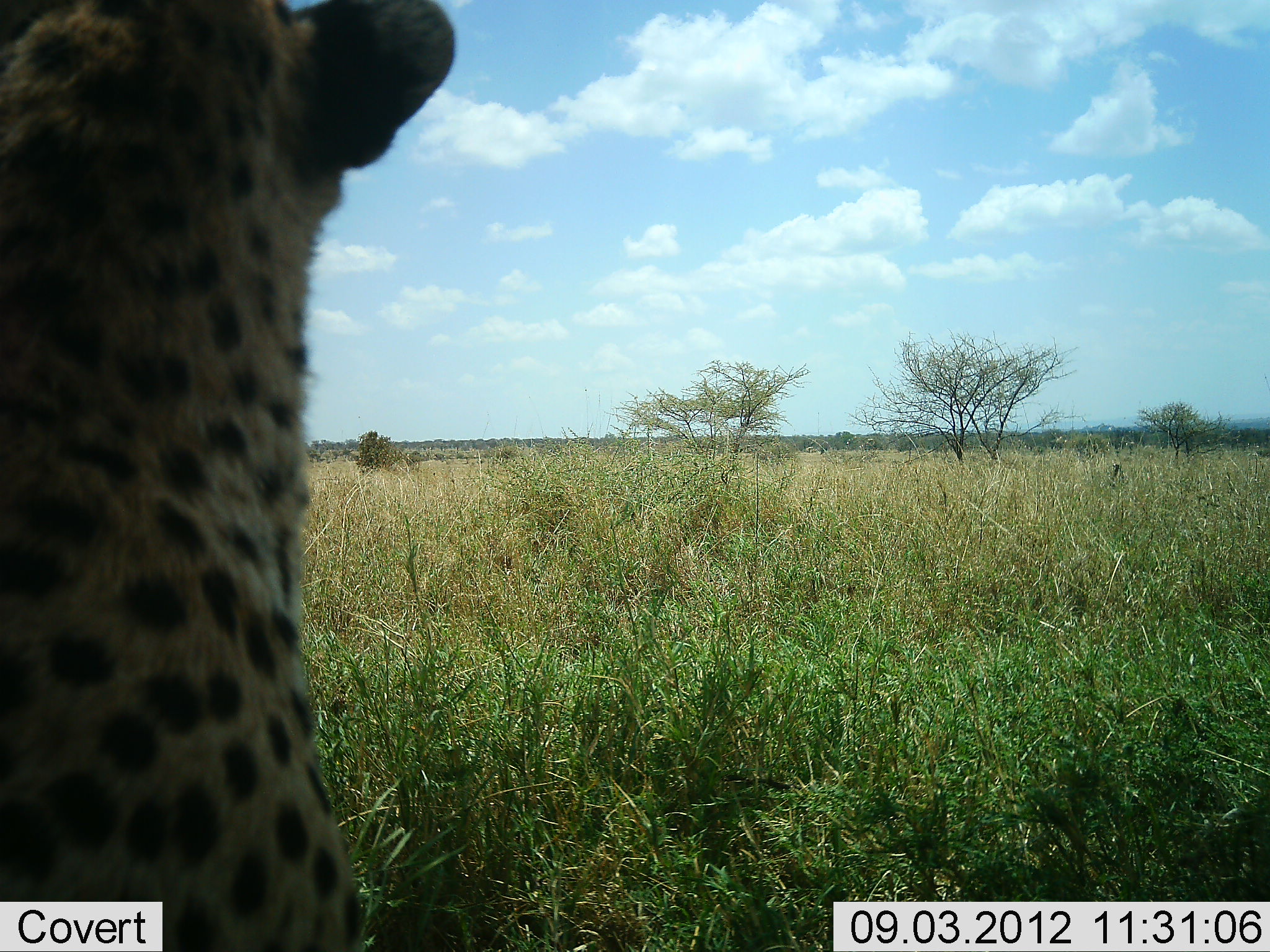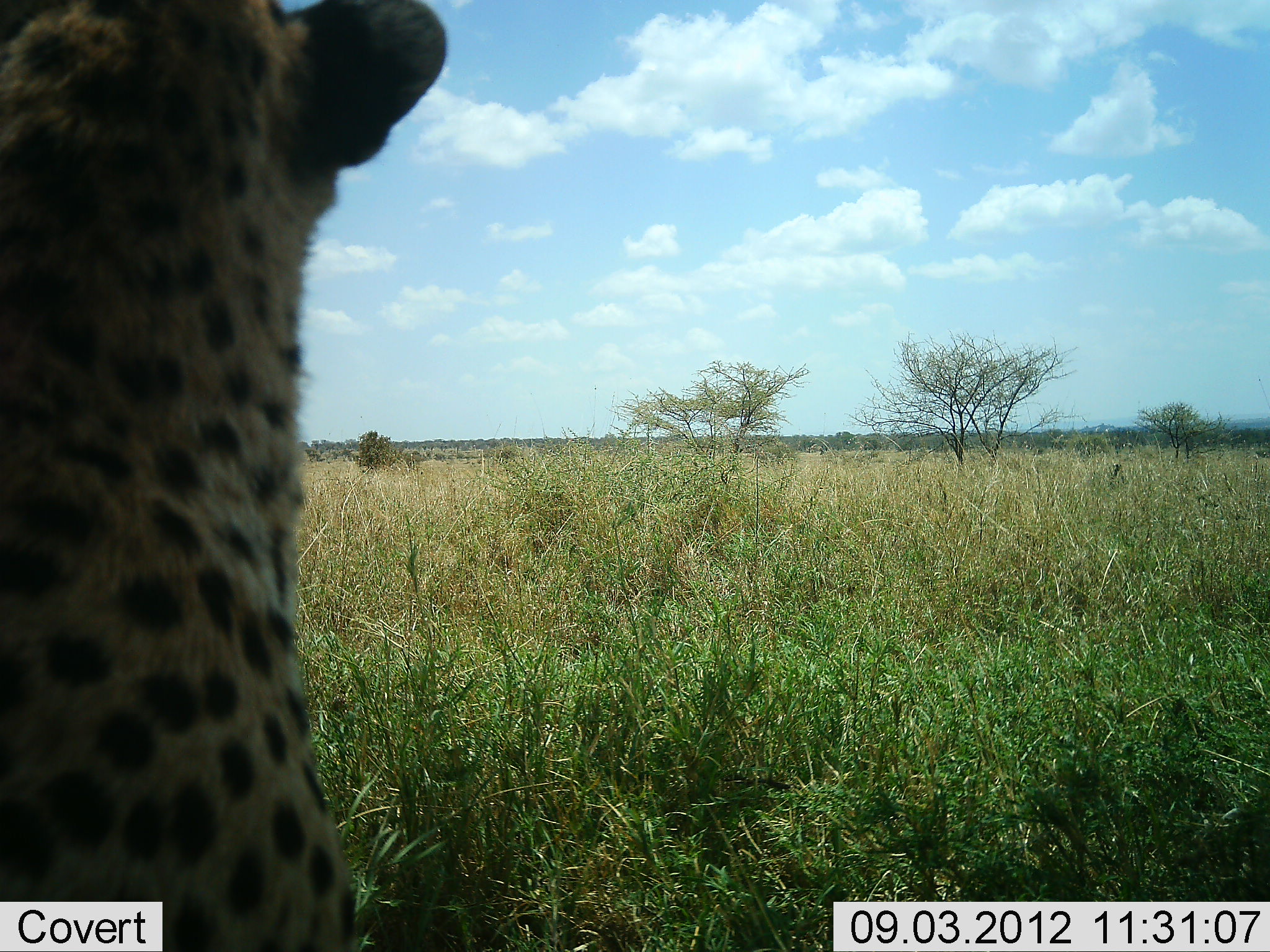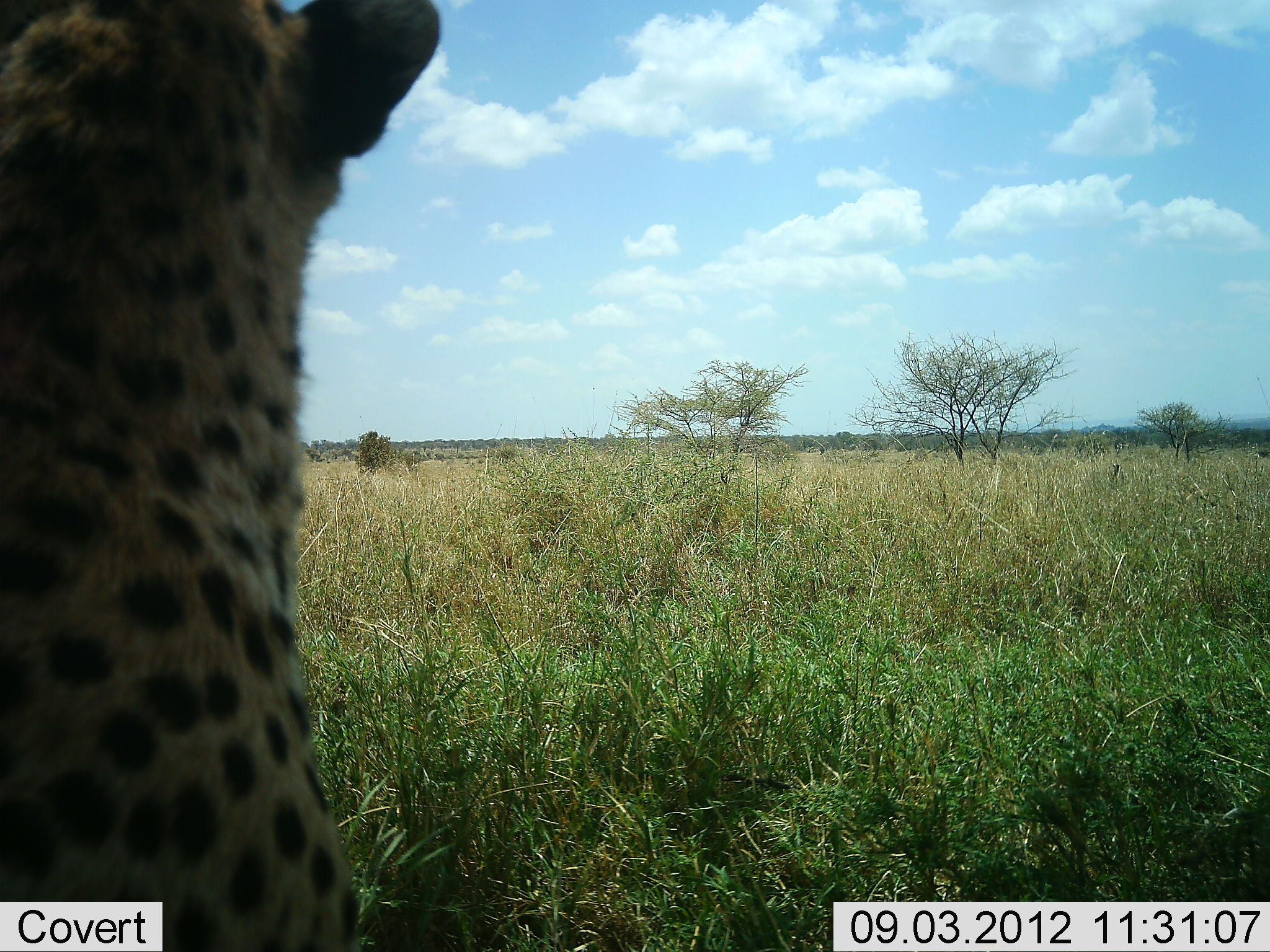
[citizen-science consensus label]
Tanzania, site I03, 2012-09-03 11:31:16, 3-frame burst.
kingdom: Animalia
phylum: Chordata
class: Mammalia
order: Carnivora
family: Felidae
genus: Acinonyx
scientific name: Acinonyx jubatus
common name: cheetah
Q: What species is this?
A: Cheetah (Acinonyx jubatus).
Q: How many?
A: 1.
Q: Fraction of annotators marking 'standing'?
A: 20%.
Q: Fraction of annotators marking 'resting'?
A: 80%.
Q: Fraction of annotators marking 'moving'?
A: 0%.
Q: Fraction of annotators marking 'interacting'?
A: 0%.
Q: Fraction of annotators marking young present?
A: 0%.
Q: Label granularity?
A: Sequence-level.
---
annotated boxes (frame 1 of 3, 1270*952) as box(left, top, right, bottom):
animal: box(0, 0, 464, 952)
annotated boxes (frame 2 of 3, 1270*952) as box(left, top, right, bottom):
animal: box(1, 0, 450, 951)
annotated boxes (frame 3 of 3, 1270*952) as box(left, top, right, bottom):
animal: box(1, 0, 442, 951)